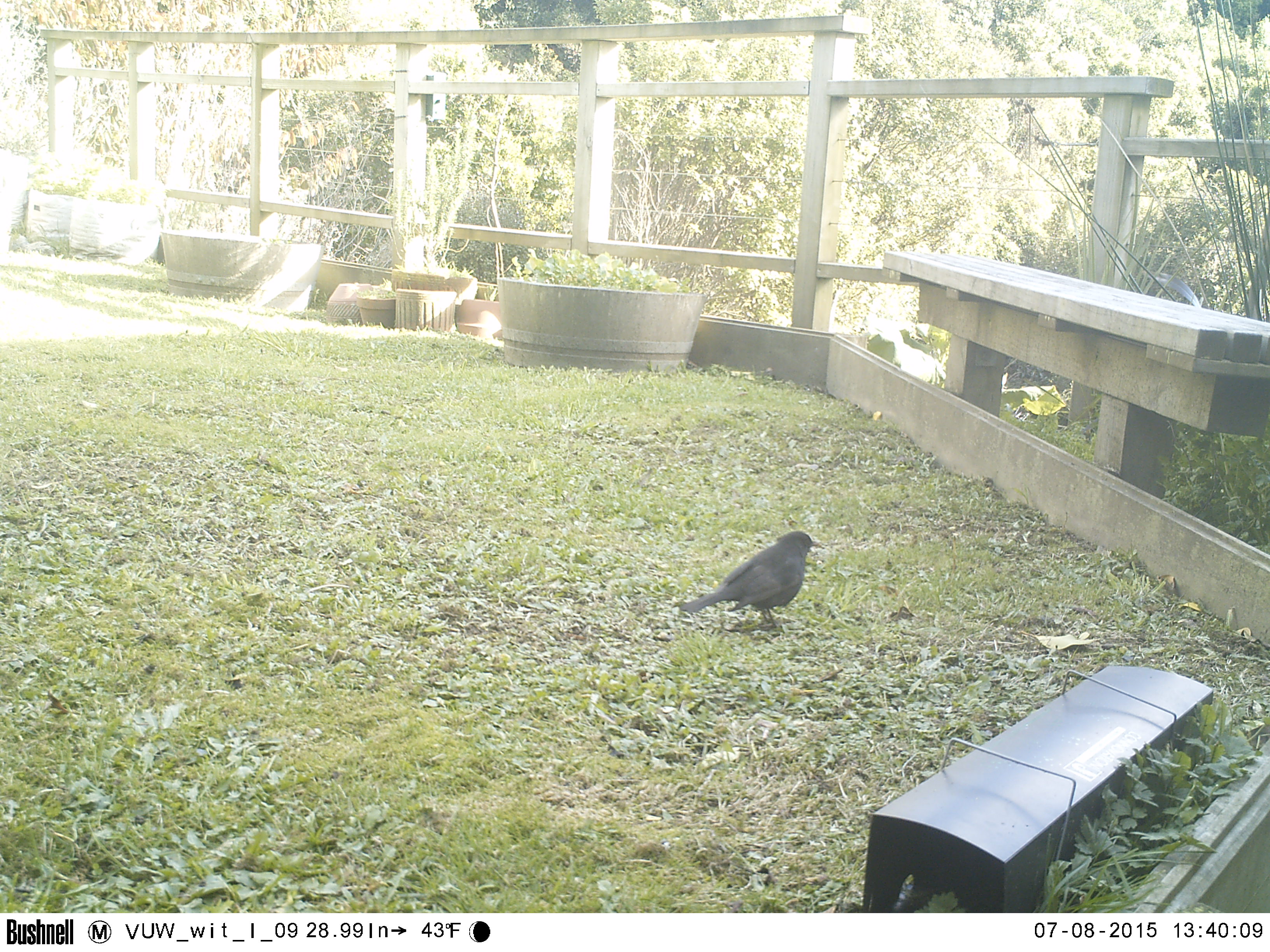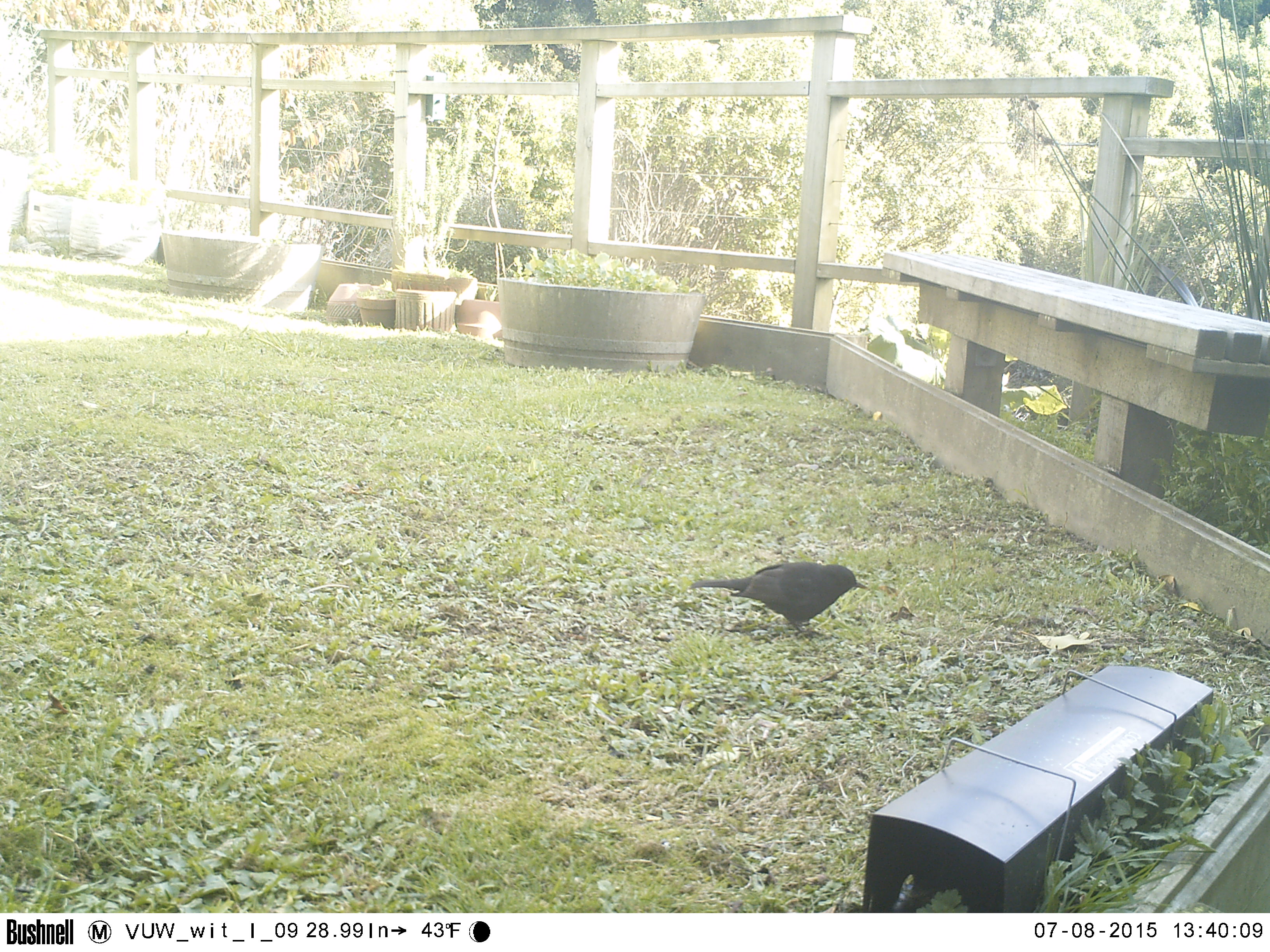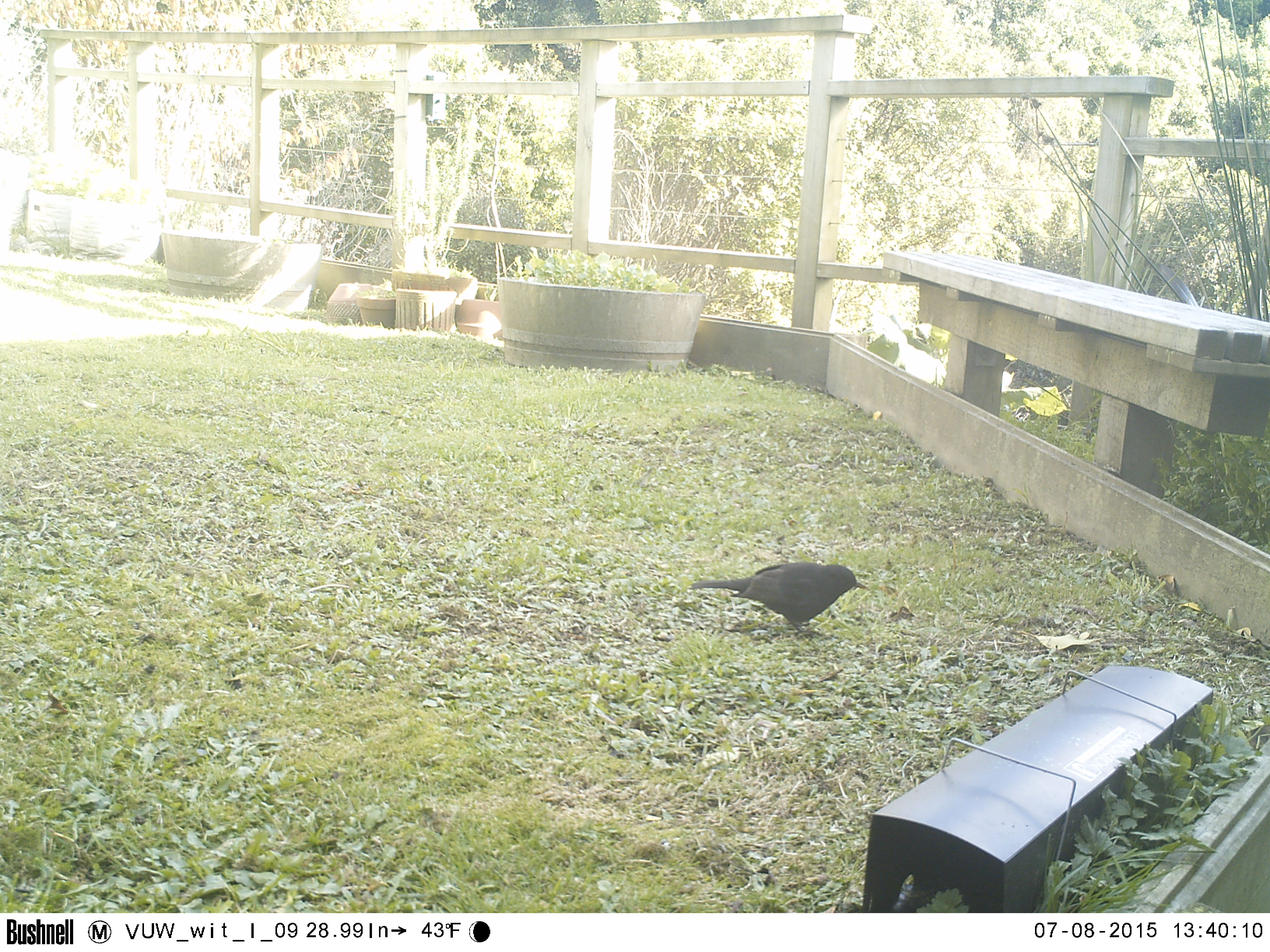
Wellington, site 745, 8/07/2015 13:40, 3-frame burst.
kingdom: Animalia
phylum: Chordata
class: Aves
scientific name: Aves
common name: bird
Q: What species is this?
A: Bird (Aves).